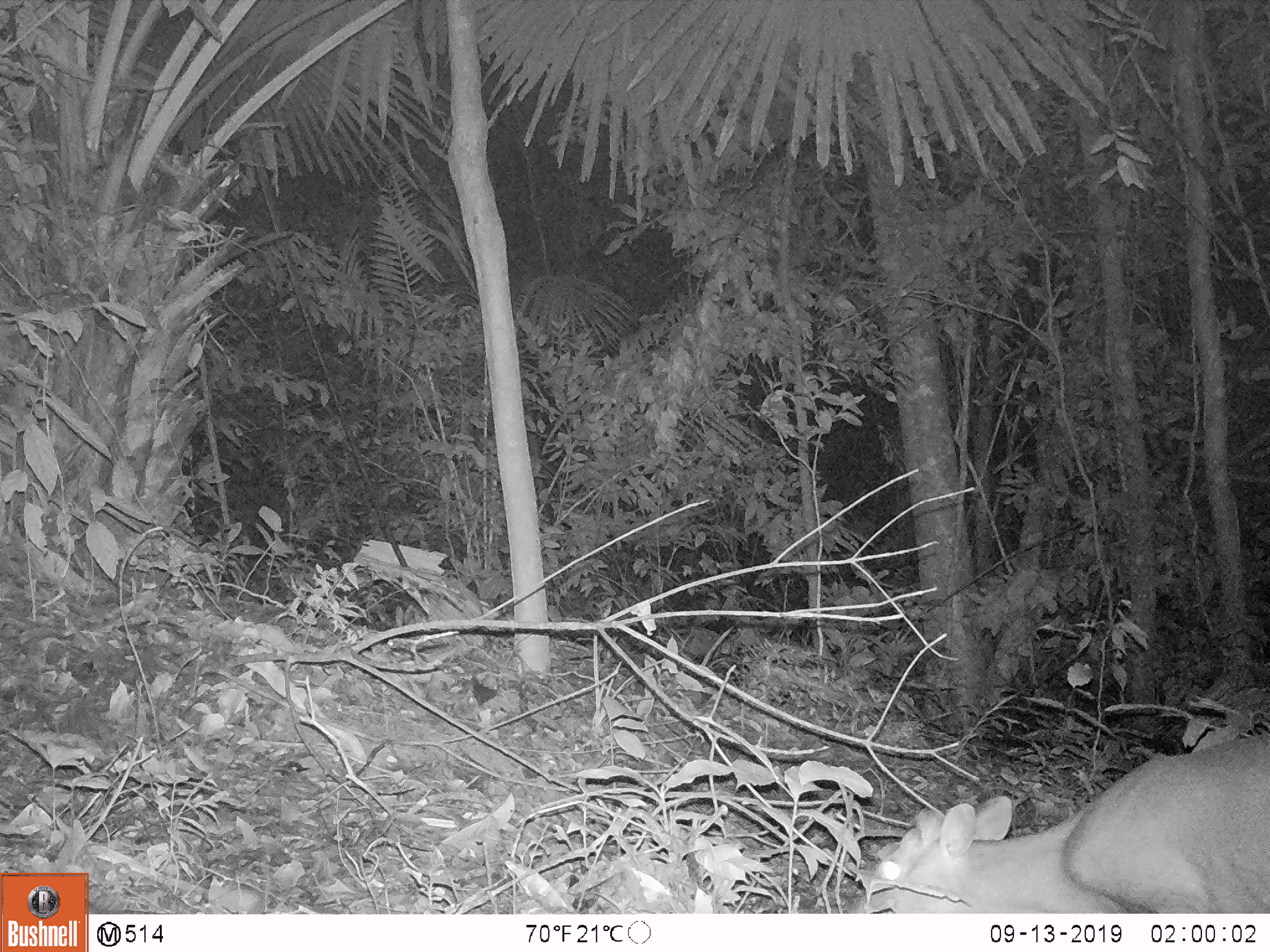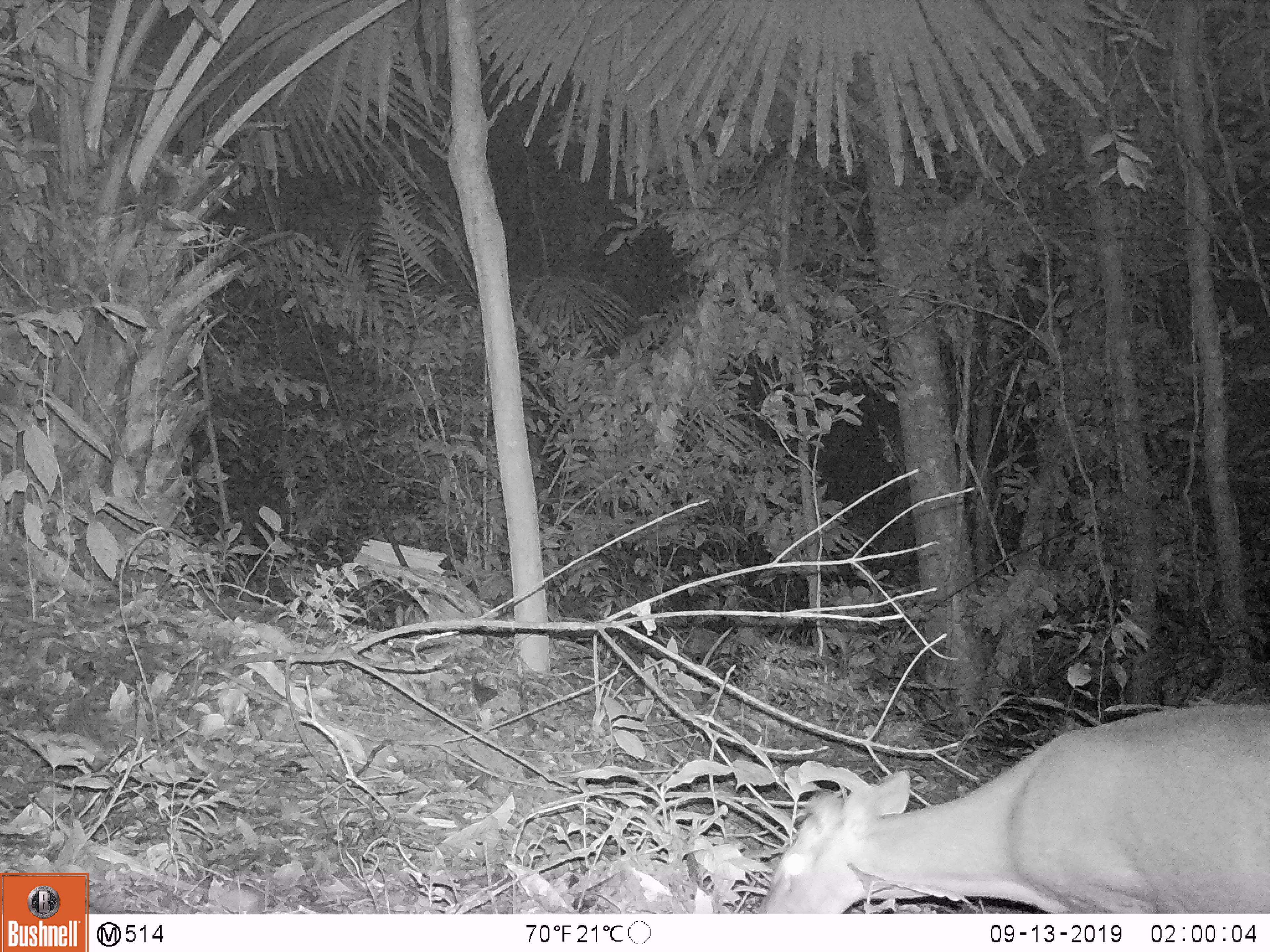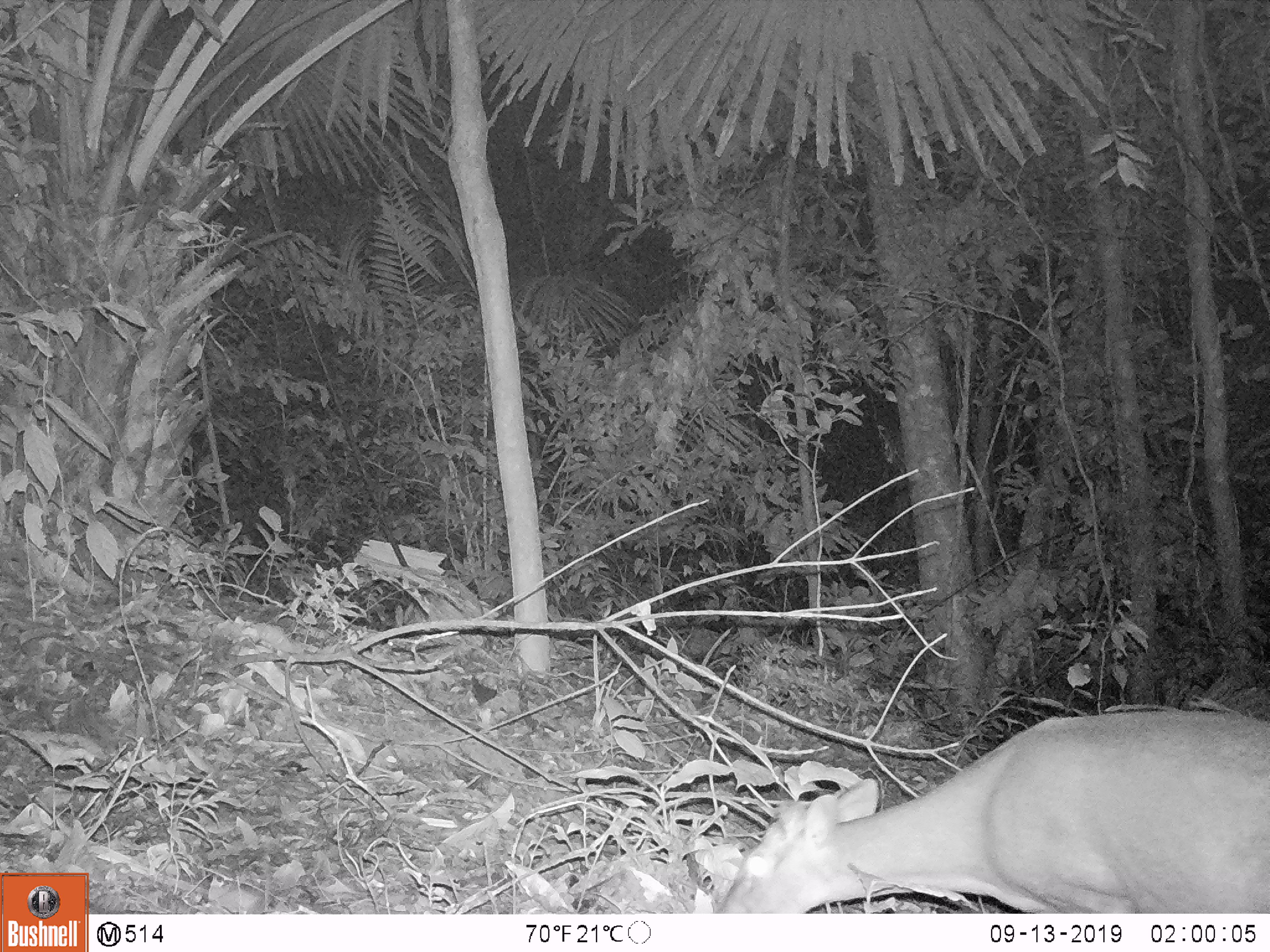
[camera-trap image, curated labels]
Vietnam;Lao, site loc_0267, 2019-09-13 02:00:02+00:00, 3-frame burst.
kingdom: Animalia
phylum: Chordata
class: Mammalia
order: Artiodactyla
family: Cervidae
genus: Muntiacus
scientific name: Muntiacus rooseveltorum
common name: roosevelt's muntjac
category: roosevelts muntjac group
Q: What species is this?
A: Roosevelts muntjac group (roosevelt's muntjac) (Muntiacus rooseveltorum).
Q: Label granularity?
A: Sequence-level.